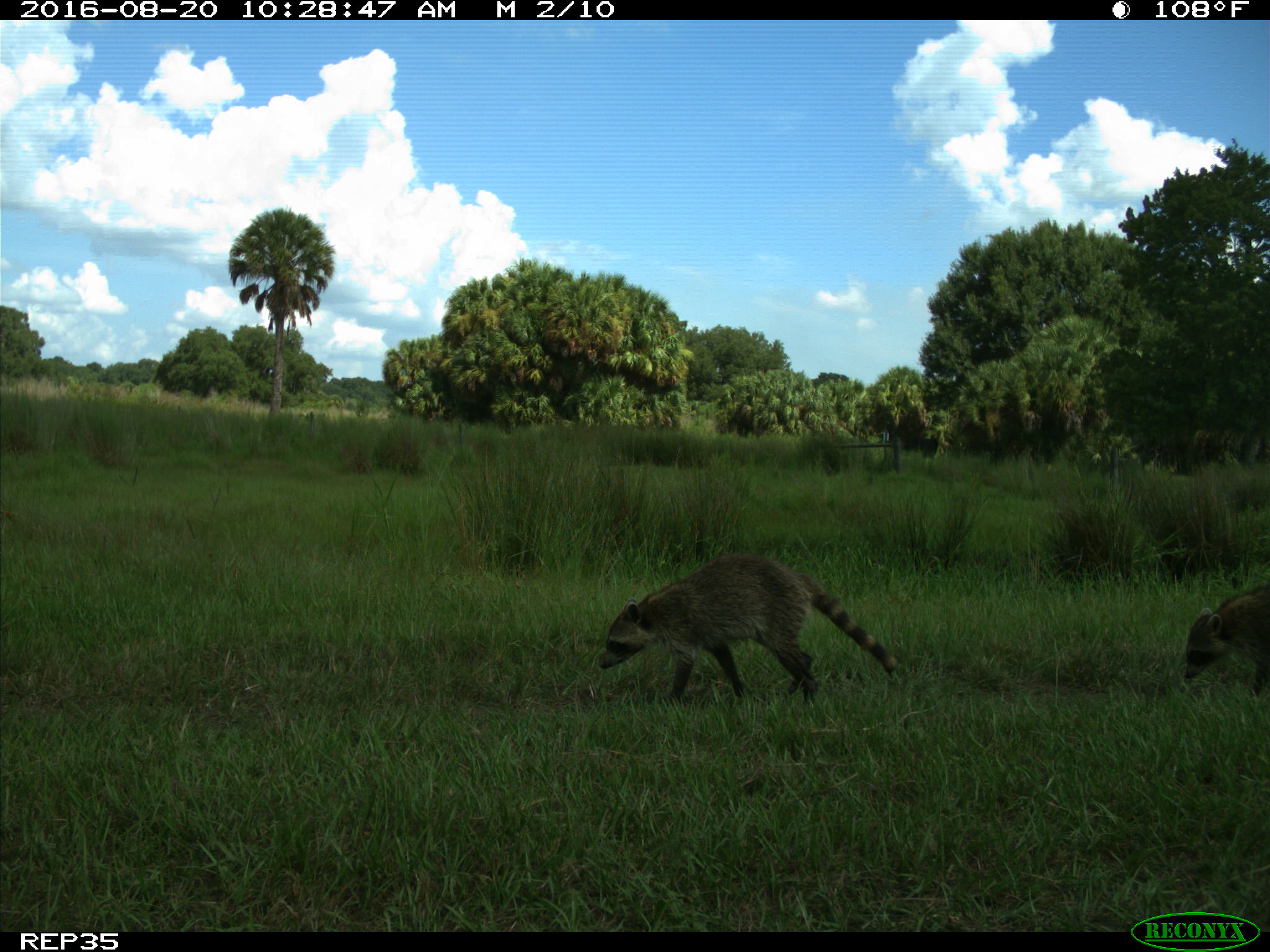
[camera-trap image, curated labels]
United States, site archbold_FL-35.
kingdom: Animalia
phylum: Chordata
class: Mammalia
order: Carnivora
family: Procyonidae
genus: Procyon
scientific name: Procyon lotor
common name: common raccoon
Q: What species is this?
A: Procyon lotor (common raccoon).